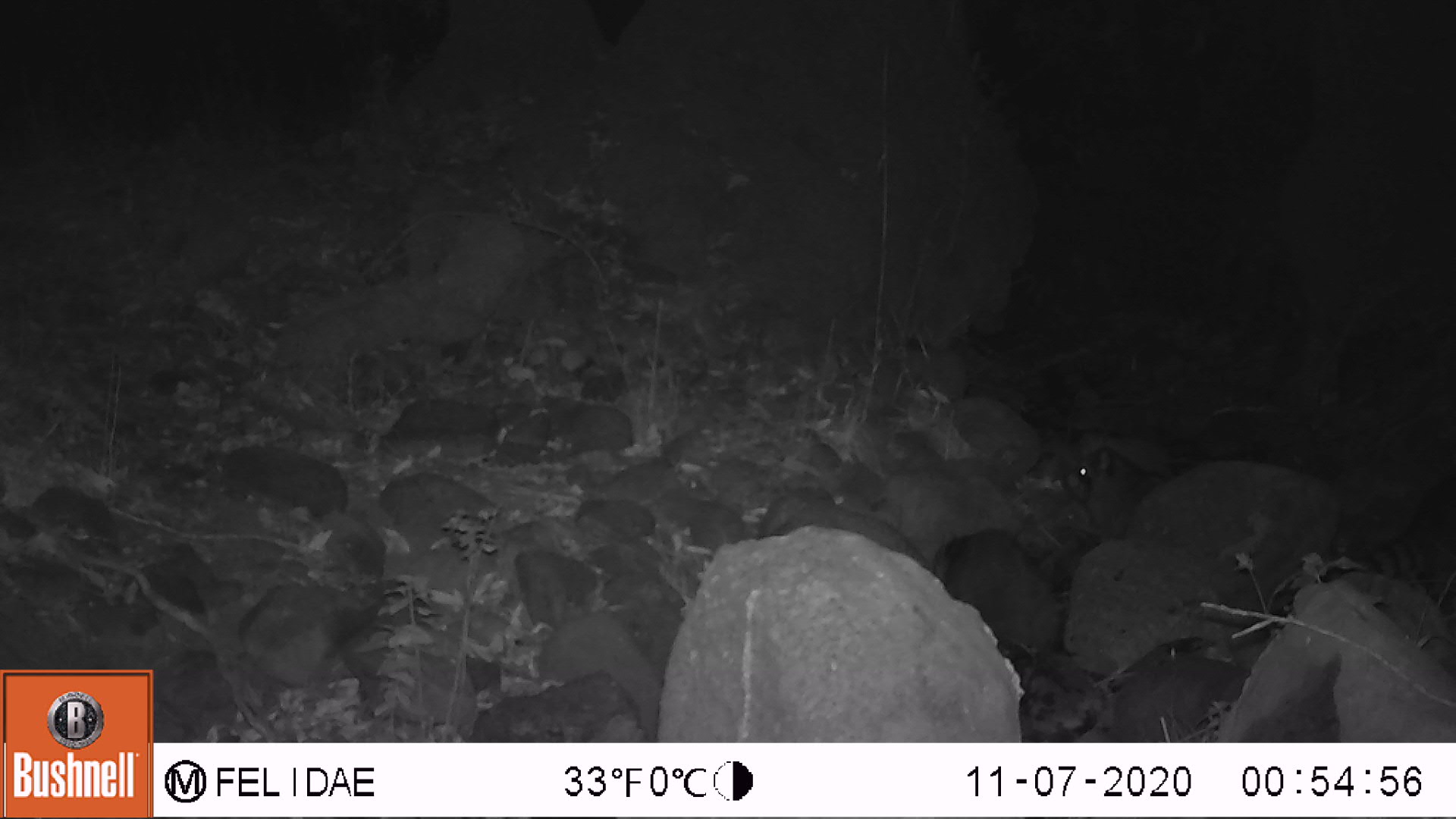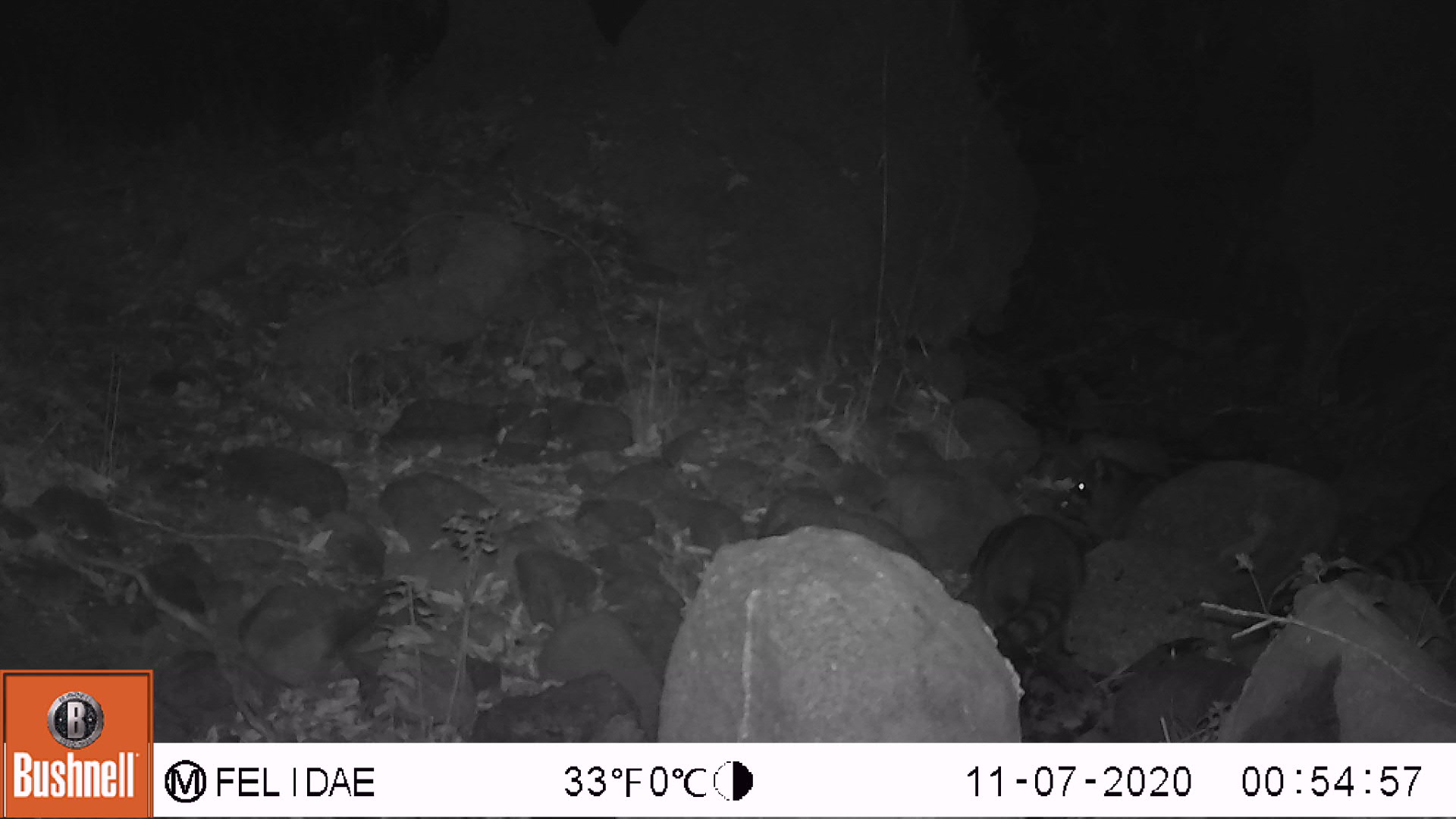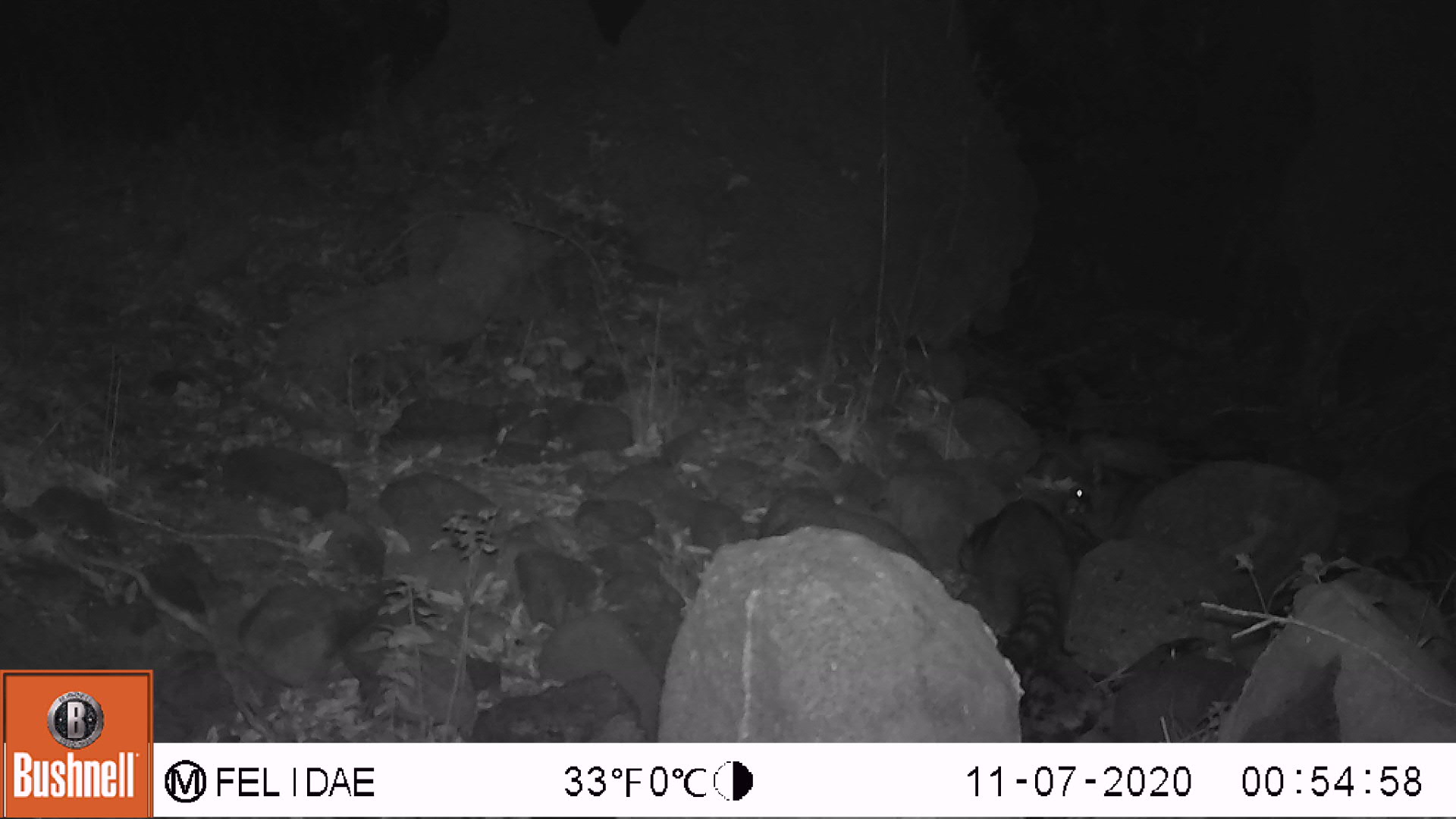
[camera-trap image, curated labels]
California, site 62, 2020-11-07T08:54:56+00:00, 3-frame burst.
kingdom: Animalia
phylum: Chordata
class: Mammalia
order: Carnivora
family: Procyonidae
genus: Procyon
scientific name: Procyon lotor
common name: raccoon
Raccoon (Procyon lotor).